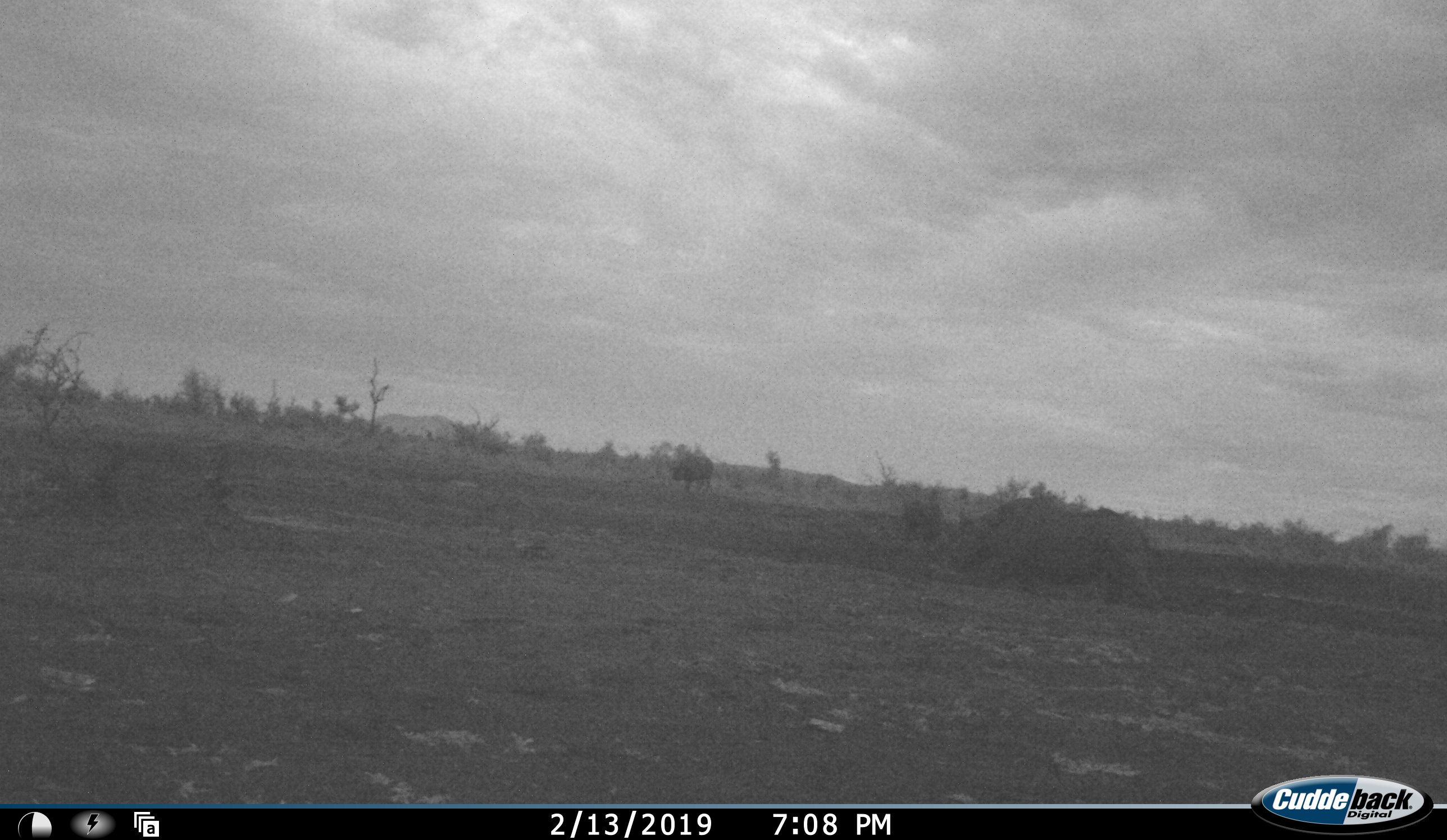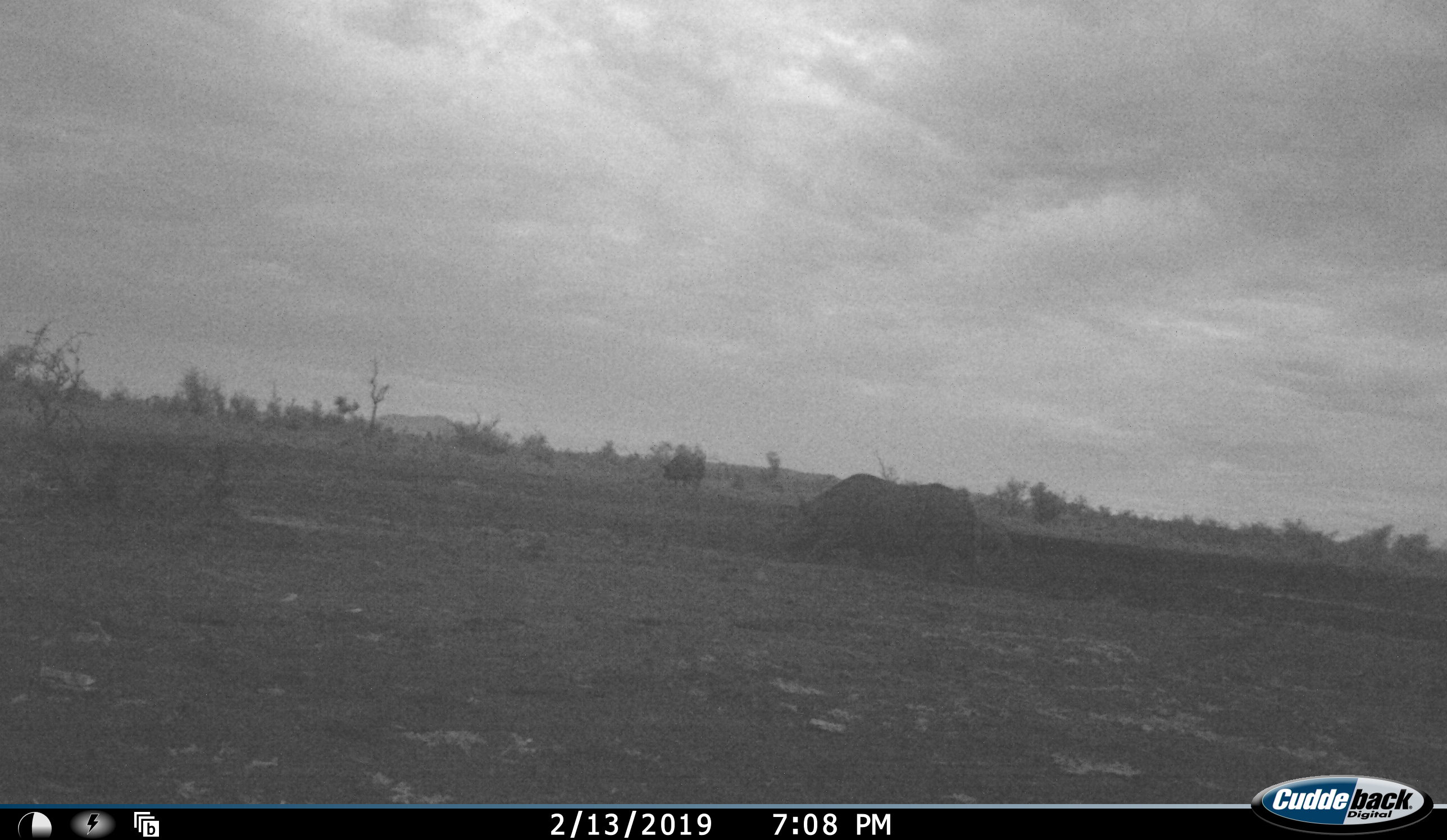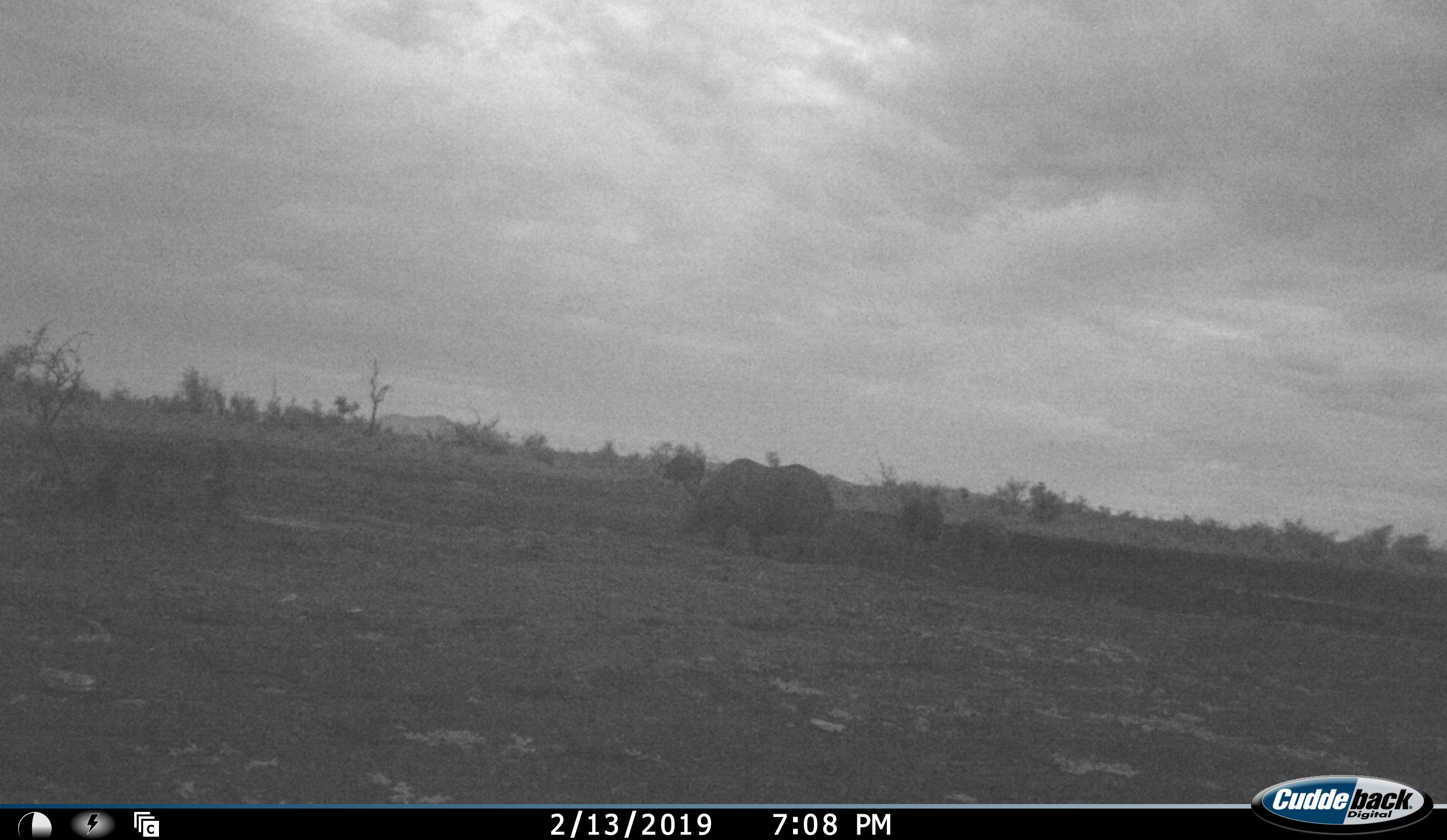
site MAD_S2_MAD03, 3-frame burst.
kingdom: Animalia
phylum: Chordata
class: Mammalia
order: Perissodactyla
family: Rhinocerotidae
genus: Ceratotherium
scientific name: Ceratotherium simum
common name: white rhinoceros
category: rhinoceroswhite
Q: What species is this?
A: Rhinoceroswhite (white rhinoceros) (Ceratotherium simum).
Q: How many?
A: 3.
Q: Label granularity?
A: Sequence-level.